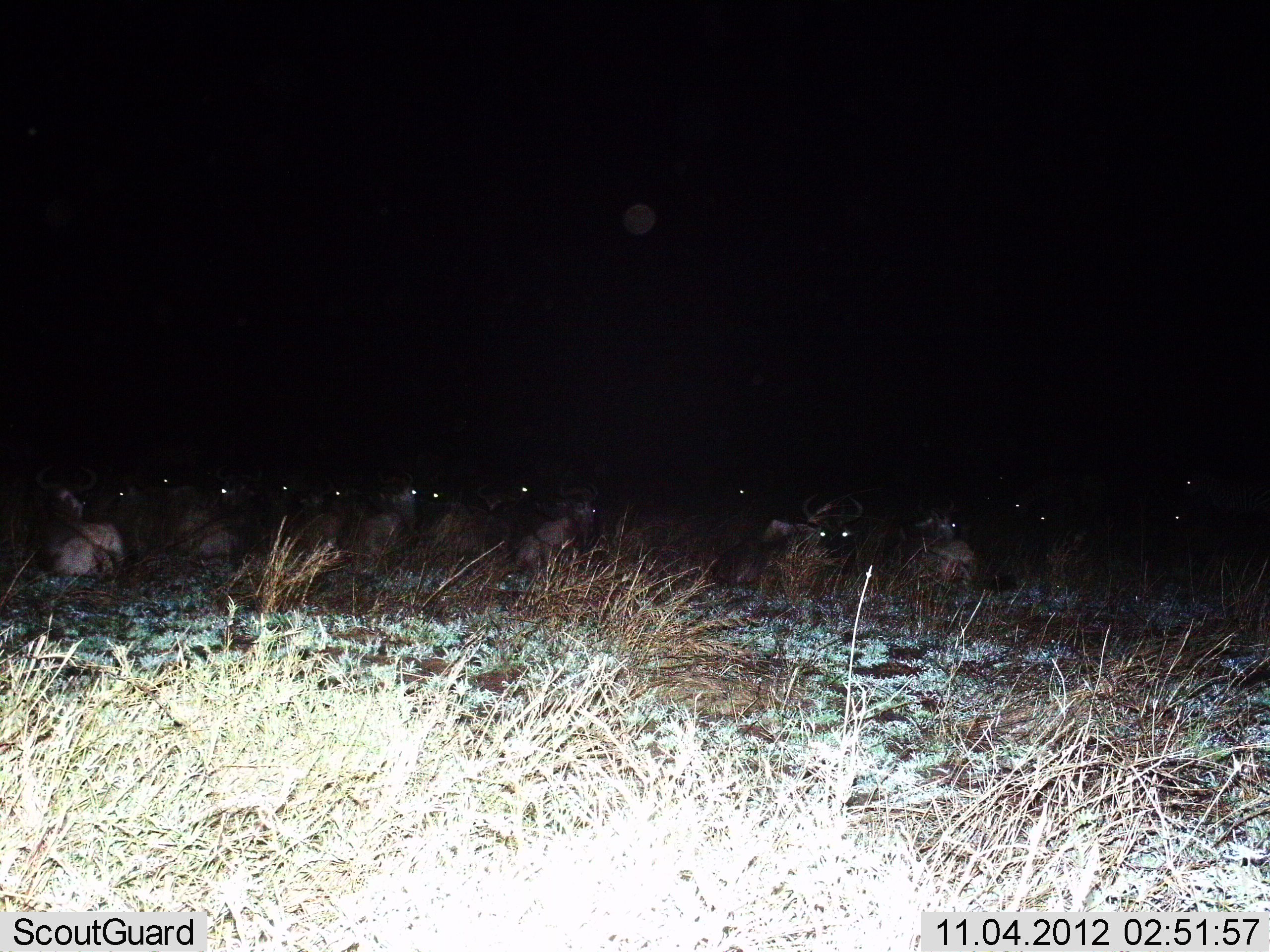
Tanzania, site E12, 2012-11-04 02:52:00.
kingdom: Animalia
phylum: Chordata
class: Mammalia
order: Artiodactyla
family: Bovidae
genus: Connochaetes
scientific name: Connochaetes taurinus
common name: blue wildebeest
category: wildebeest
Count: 11-50.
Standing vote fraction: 0%.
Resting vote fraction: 100%.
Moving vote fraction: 0%.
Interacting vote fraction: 0%.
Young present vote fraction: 0%.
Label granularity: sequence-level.